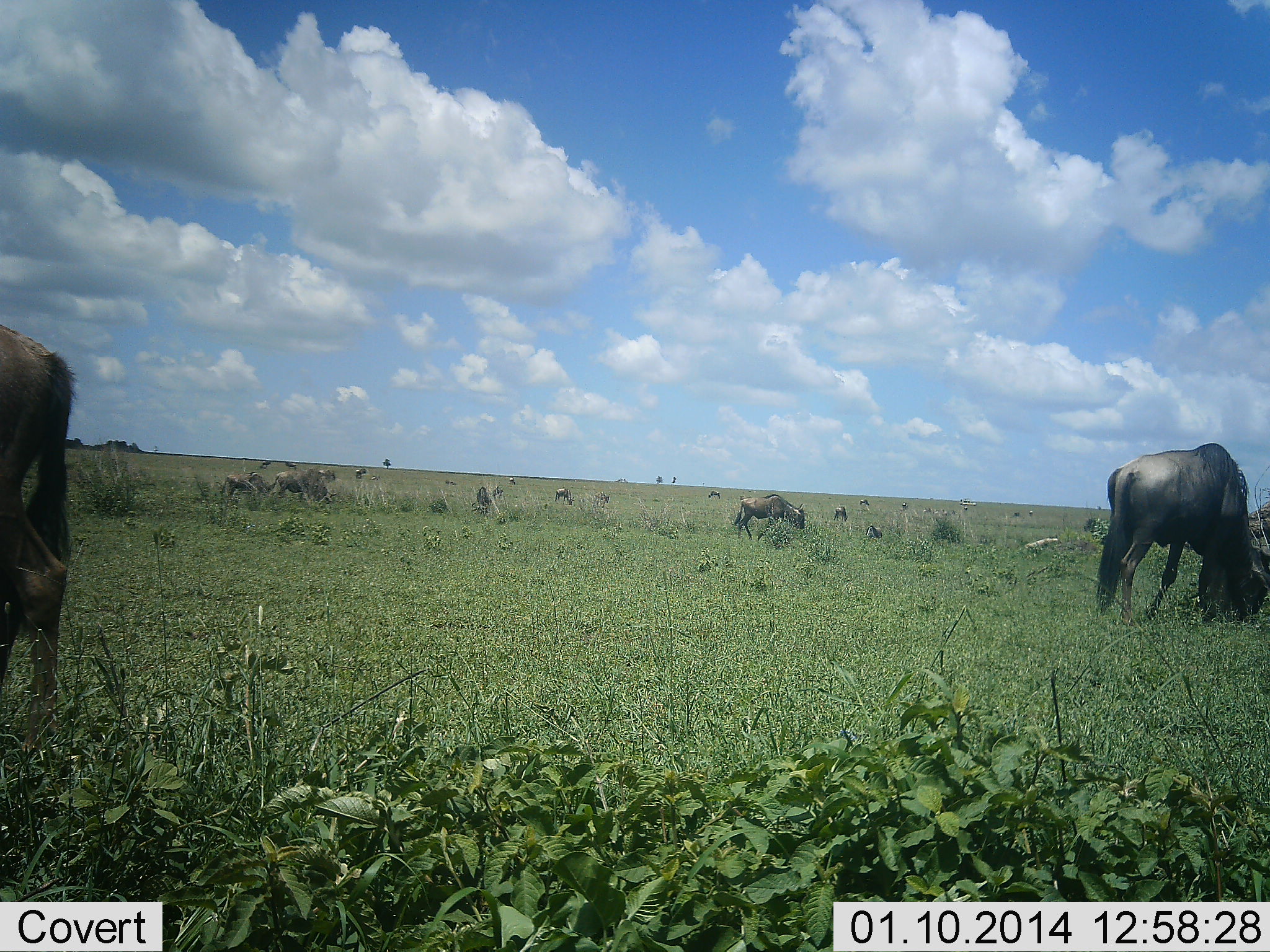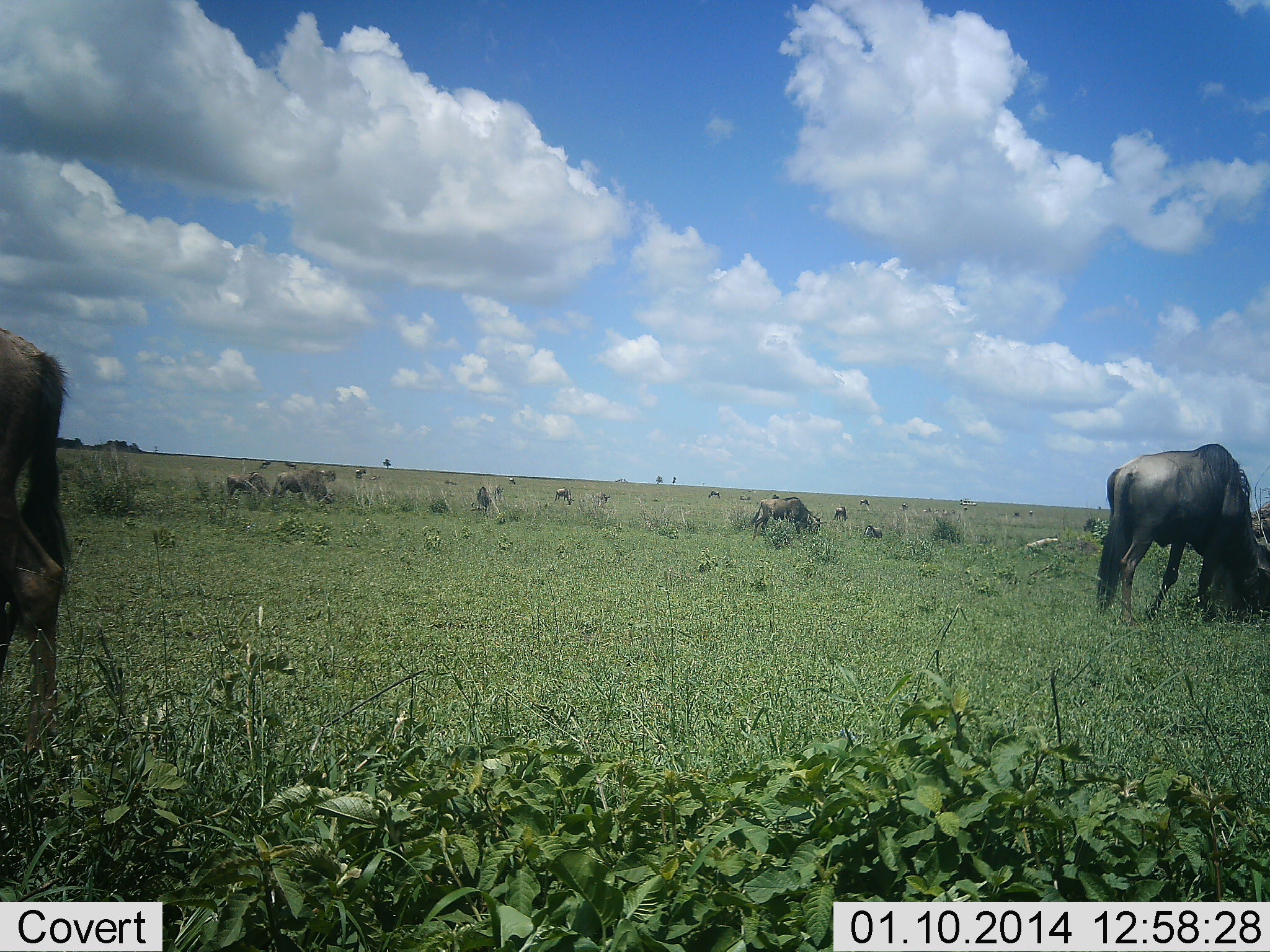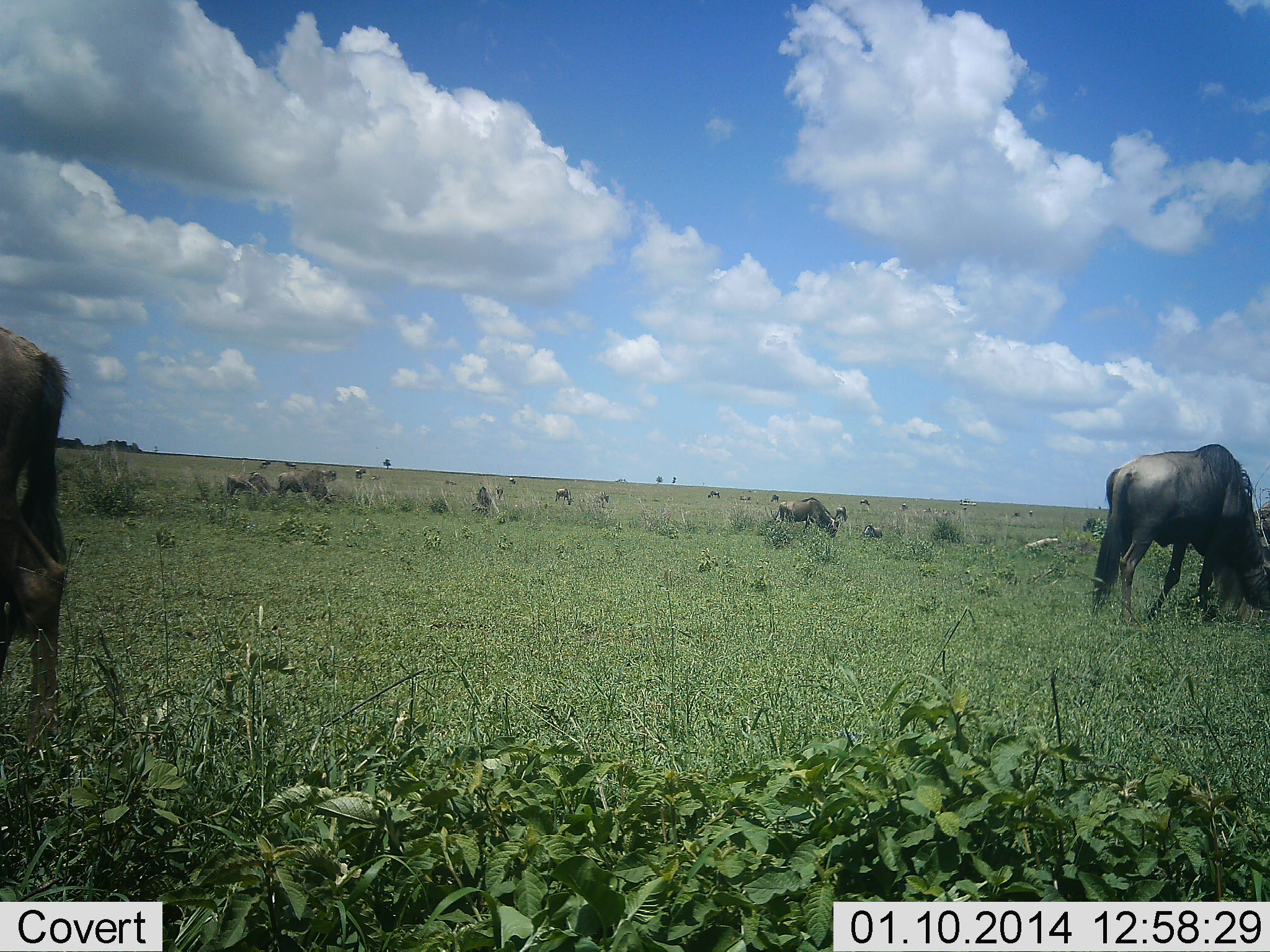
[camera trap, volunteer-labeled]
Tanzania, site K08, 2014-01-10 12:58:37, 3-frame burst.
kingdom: Animalia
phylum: Chordata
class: Mammalia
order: Artiodactyla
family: Bovidae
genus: Connochaetes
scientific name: Connochaetes taurinus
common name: blue wildebeest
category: wildebeest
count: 11-50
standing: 30%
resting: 10%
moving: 40%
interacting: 0%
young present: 0%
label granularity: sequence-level